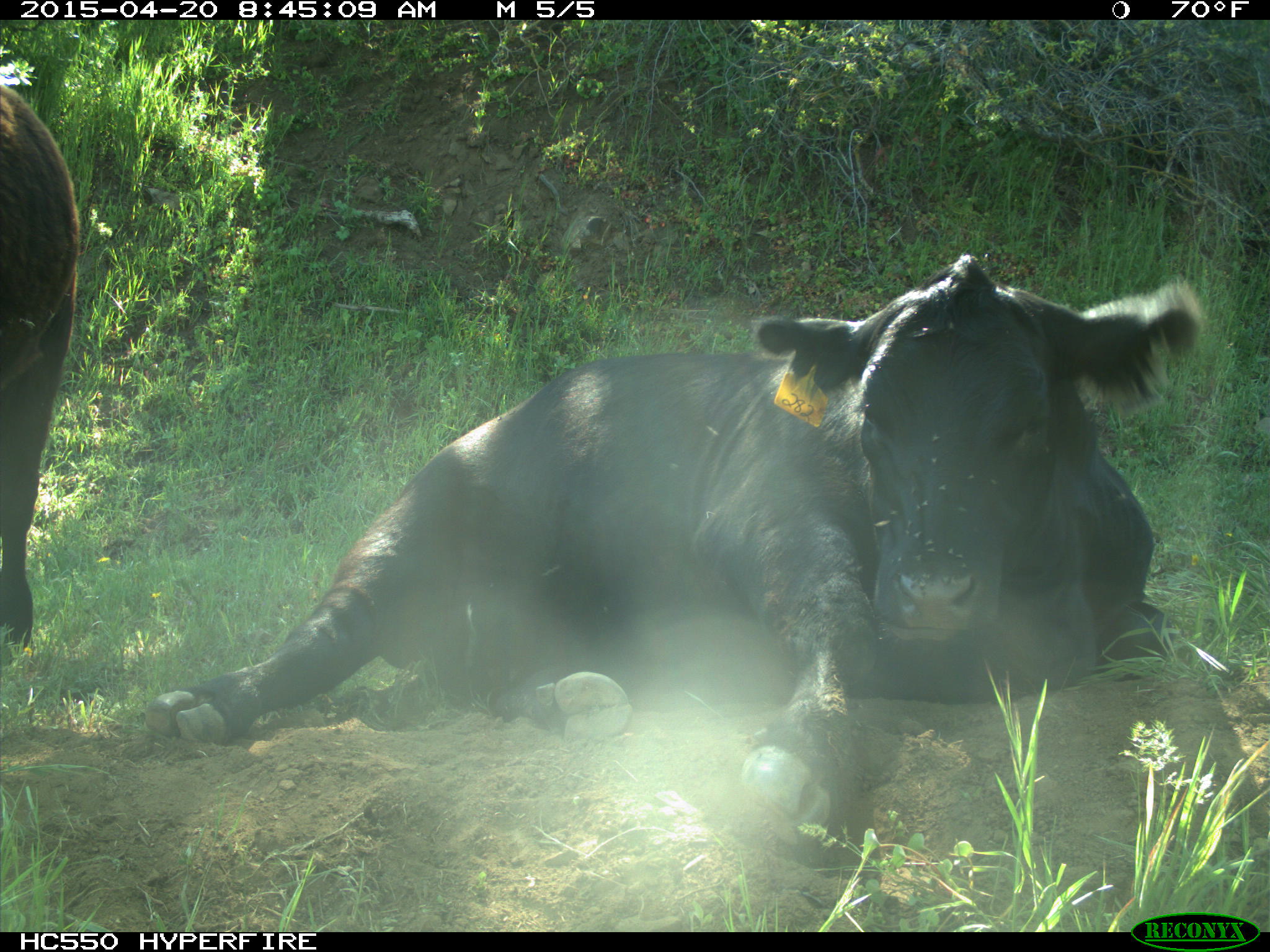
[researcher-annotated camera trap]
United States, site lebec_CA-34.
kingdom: Animalia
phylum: Chordata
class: Mammalia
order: Artiodactyla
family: Bovidae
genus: Bos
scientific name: Bos taurus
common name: domestic cow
Bos taurus (domestic cow).